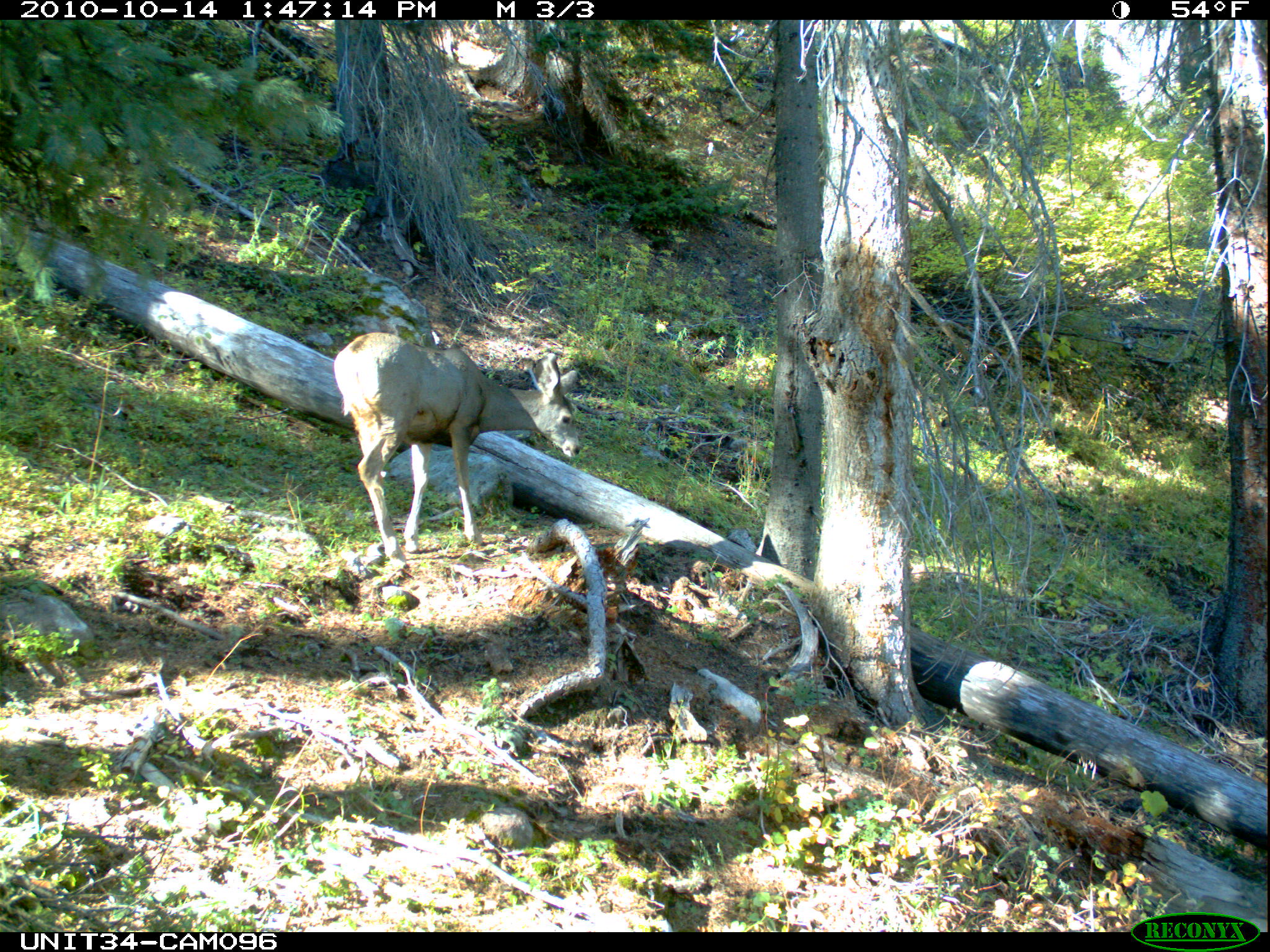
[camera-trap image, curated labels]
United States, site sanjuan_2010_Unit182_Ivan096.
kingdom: Animalia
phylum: Chordata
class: Mammalia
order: Artiodactyla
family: Cervidae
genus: Odocoileus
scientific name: Odocoileus hemionus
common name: mule deer